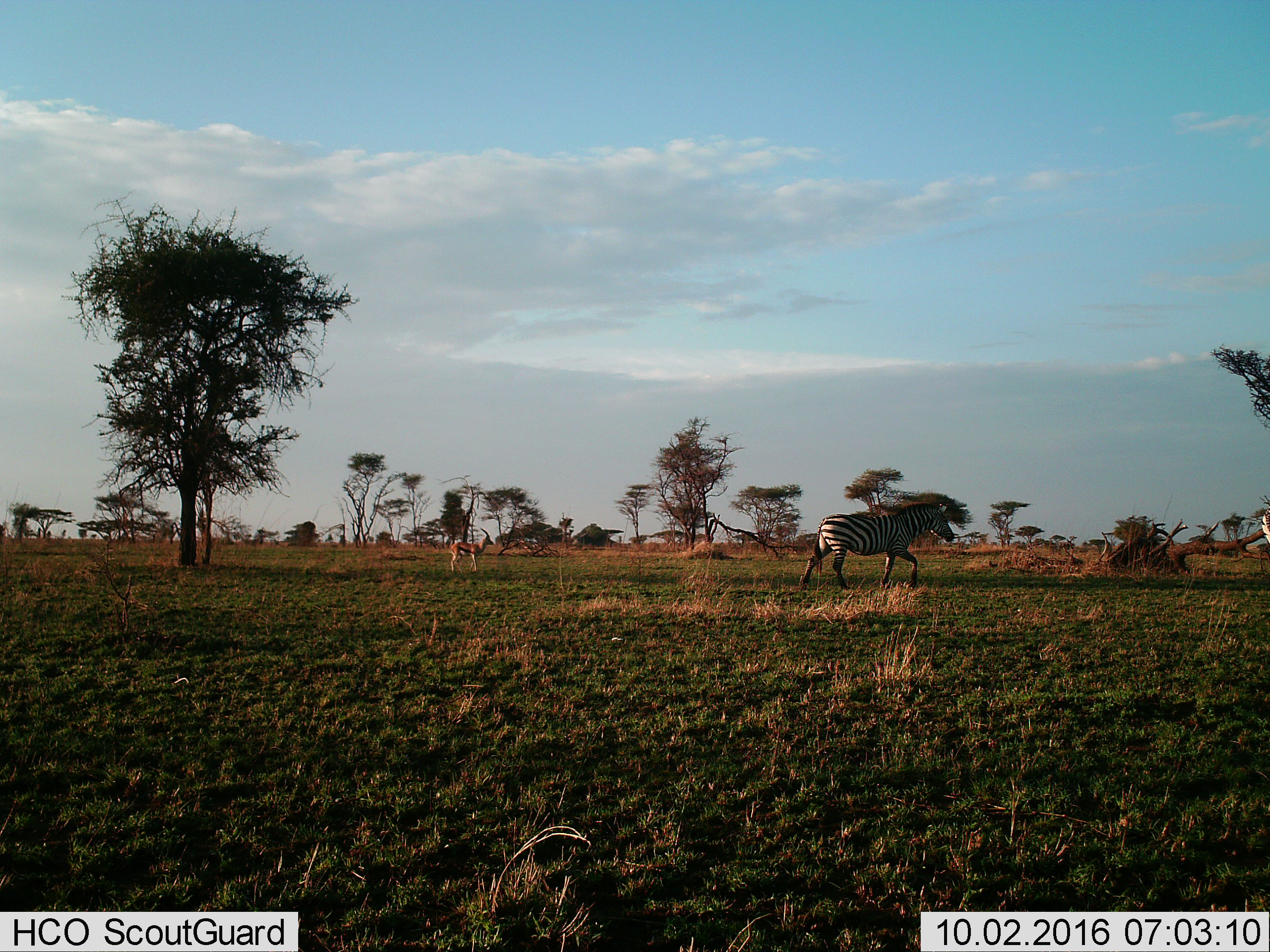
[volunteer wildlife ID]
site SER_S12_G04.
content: unidentified animal